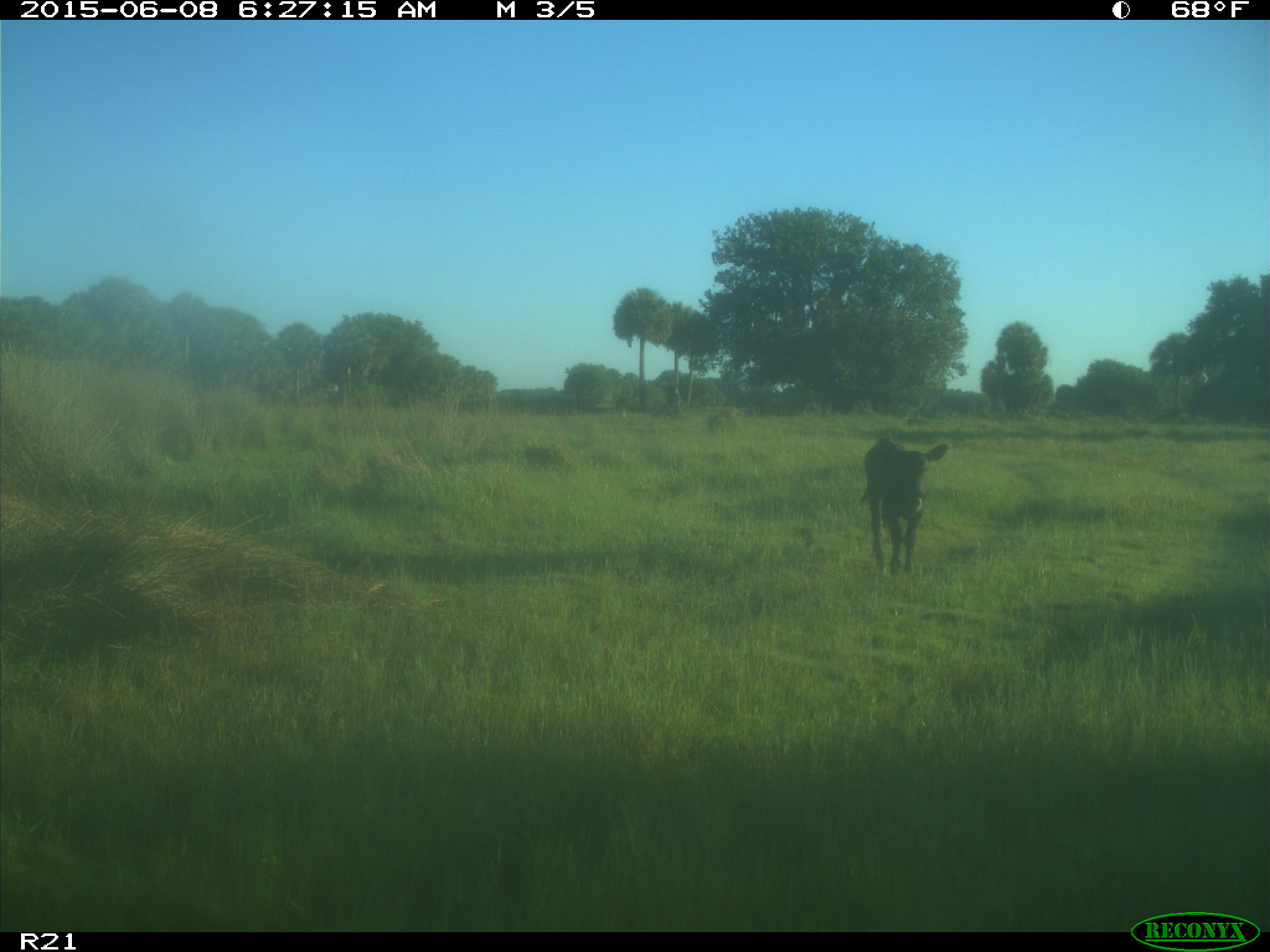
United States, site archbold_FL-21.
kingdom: Animalia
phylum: Chordata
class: Mammalia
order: Artiodactyla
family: Bovidae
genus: Bos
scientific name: Bos taurus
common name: domestic cow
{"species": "Bos taurus (domestic cow)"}